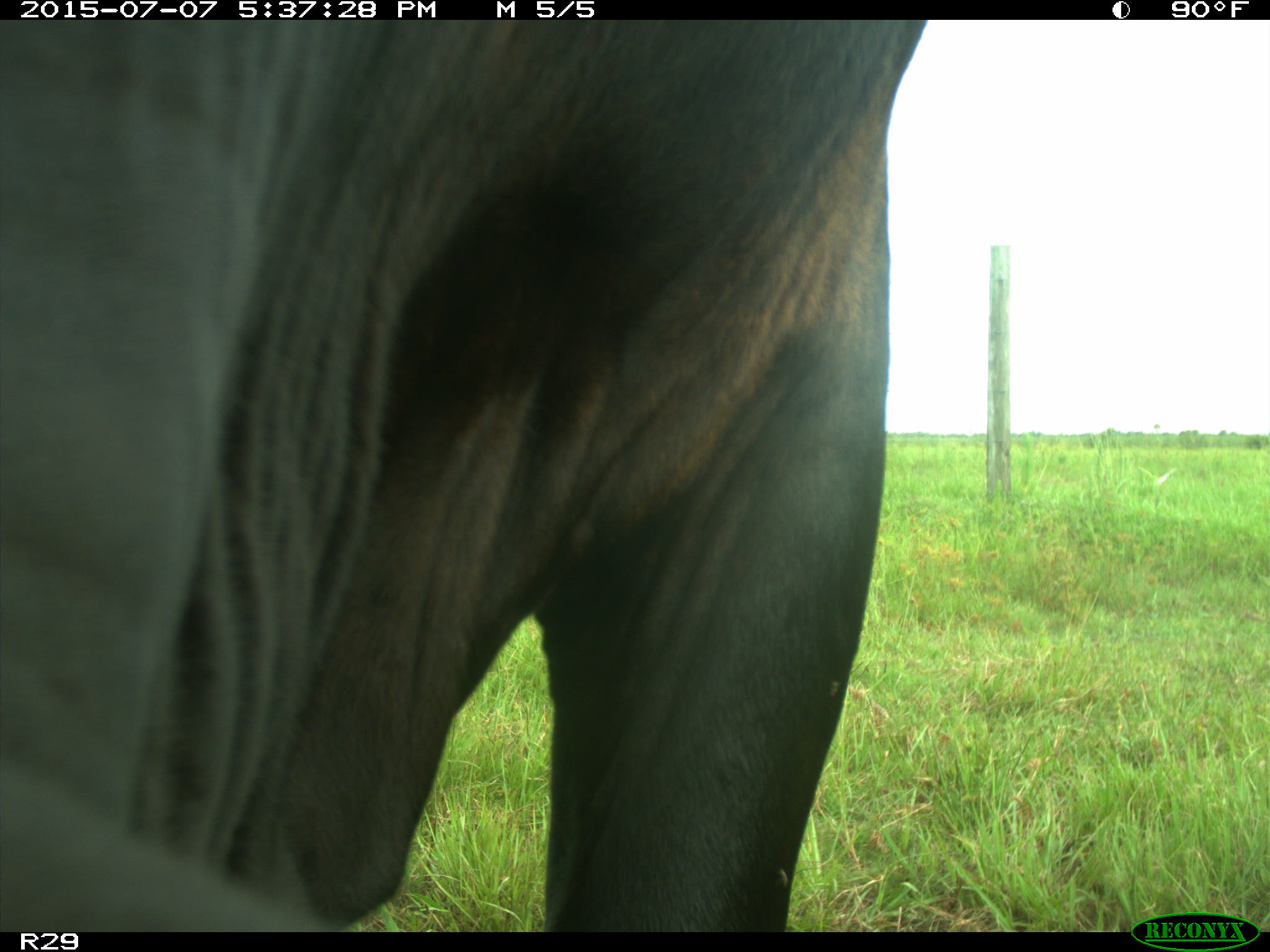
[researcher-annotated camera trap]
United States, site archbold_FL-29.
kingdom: Animalia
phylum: Chordata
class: Mammalia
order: Artiodactyla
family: Bovidae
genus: Bos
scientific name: Bos taurus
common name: domestic cow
Bos taurus (domestic cow).